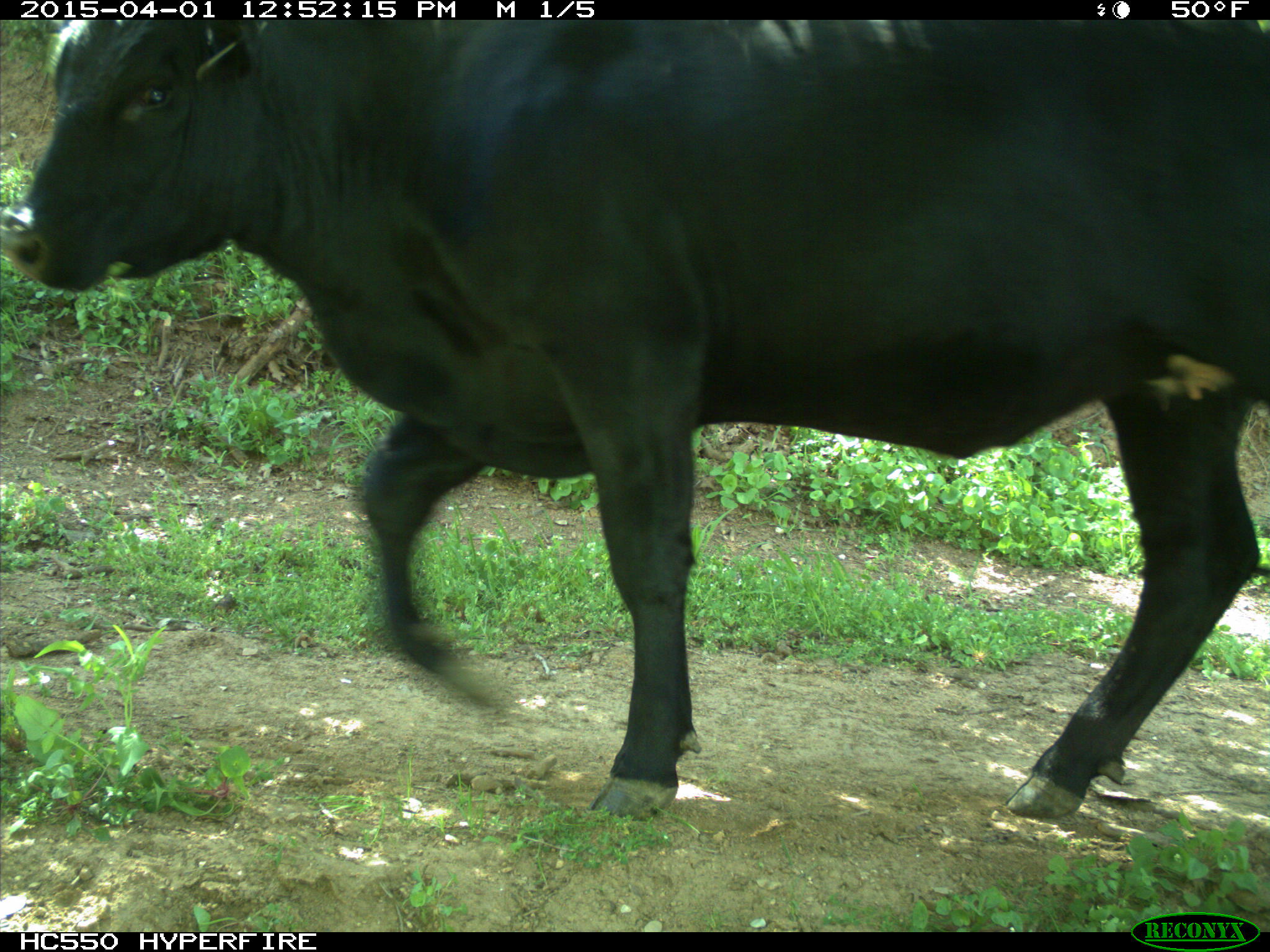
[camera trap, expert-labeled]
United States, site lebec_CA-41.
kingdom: Animalia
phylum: Chordata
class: Mammalia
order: Artiodactyla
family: Bovidae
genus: Bos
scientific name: Bos taurus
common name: domestic cow